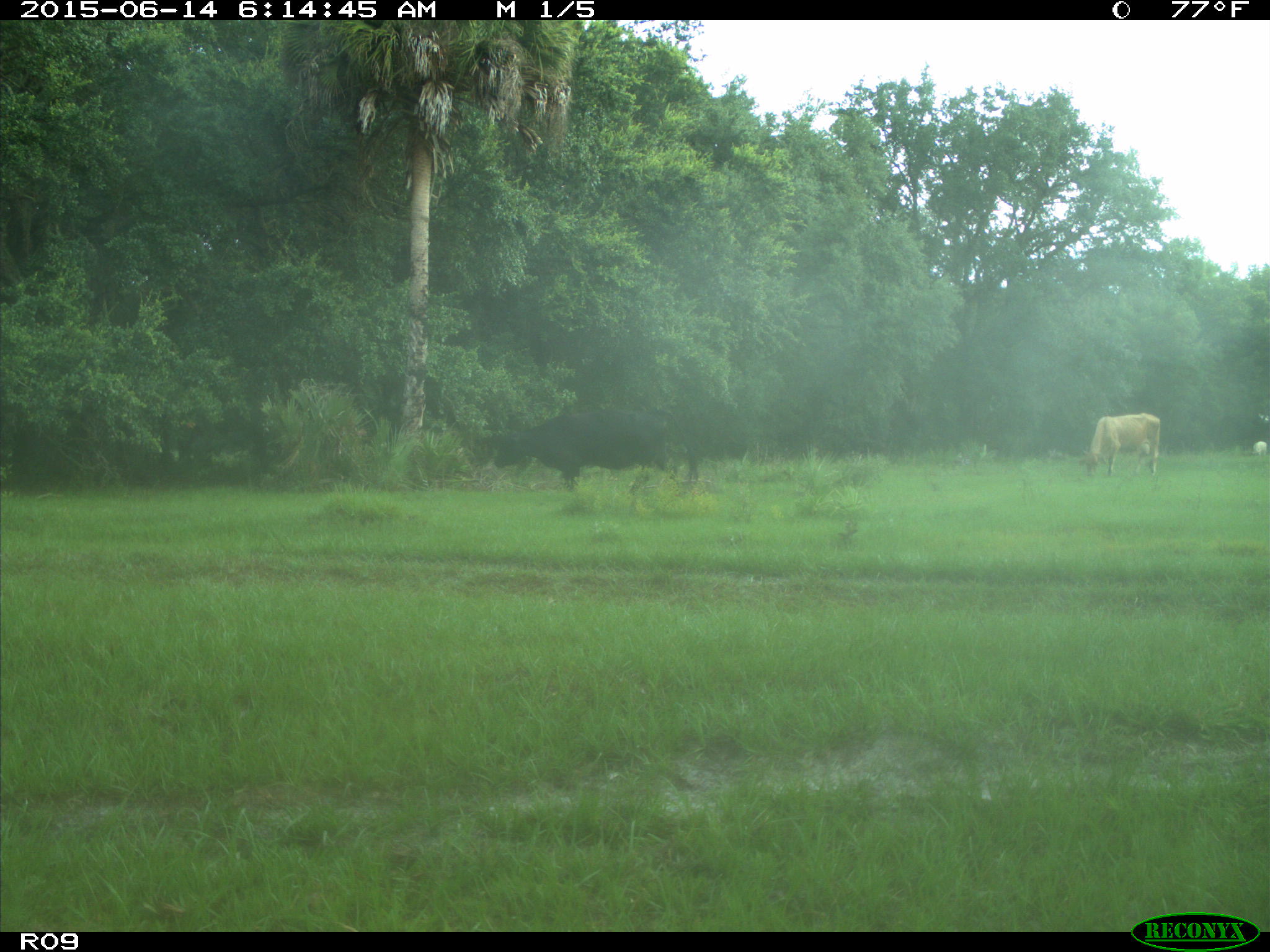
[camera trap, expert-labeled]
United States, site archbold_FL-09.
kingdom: Animalia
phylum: Chordata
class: Mammalia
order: Artiodactyla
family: Bovidae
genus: Bos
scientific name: Bos taurus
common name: domestic cow